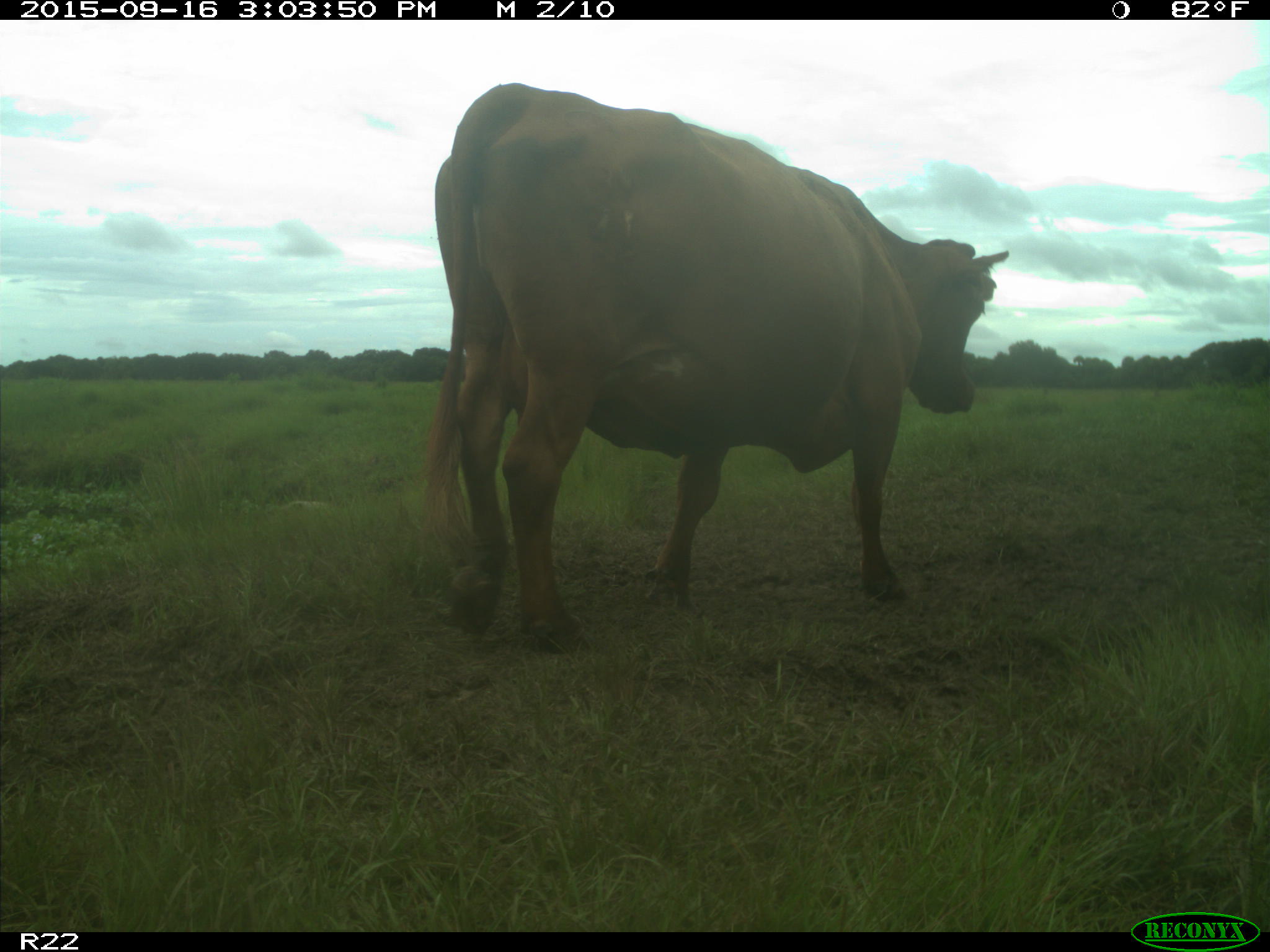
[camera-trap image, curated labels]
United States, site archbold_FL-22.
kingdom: Animalia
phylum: Chordata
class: Mammalia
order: Artiodactyla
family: Bovidae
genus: Bos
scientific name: Bos taurus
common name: domestic cow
Bos taurus (domestic cow).